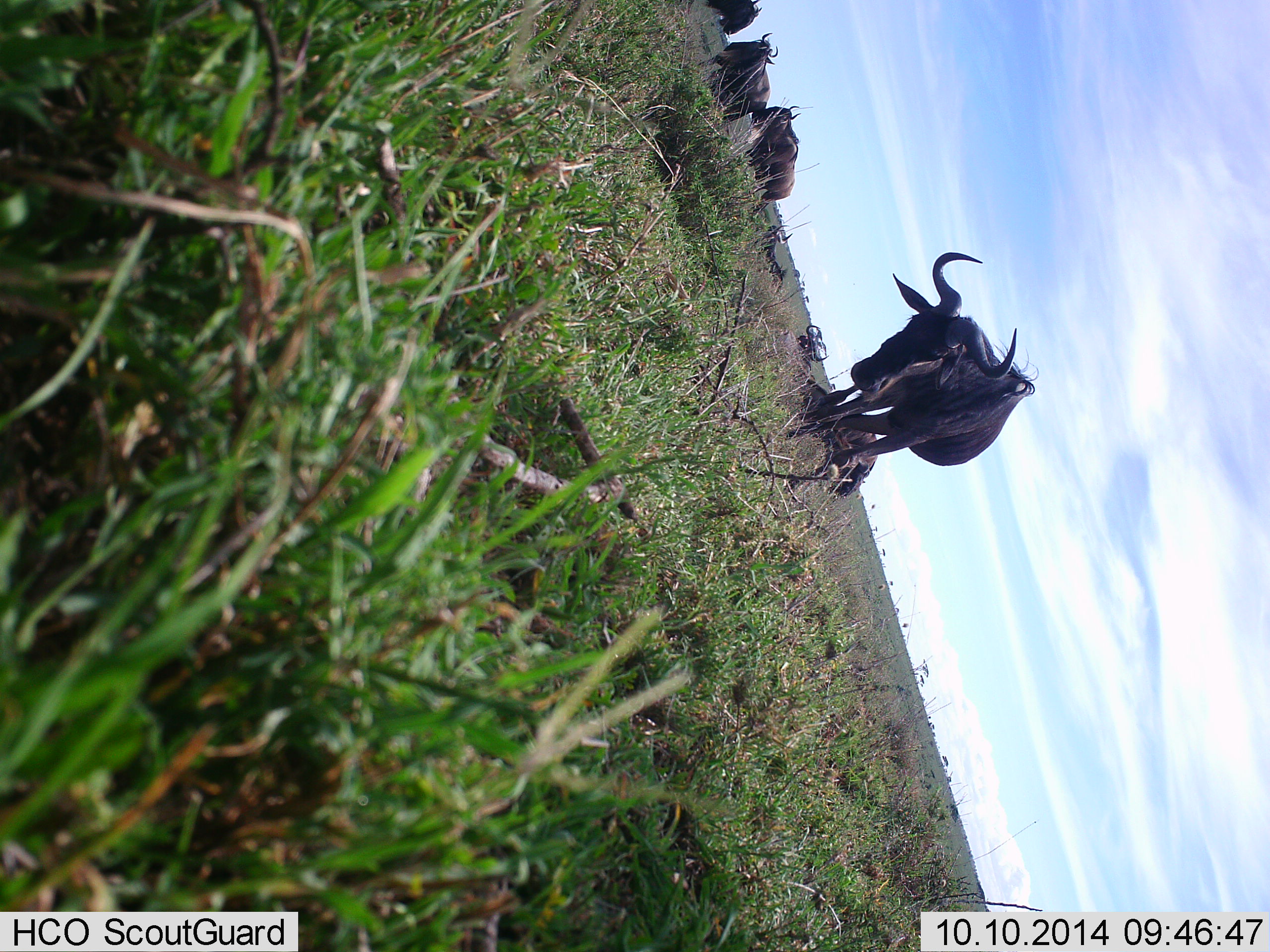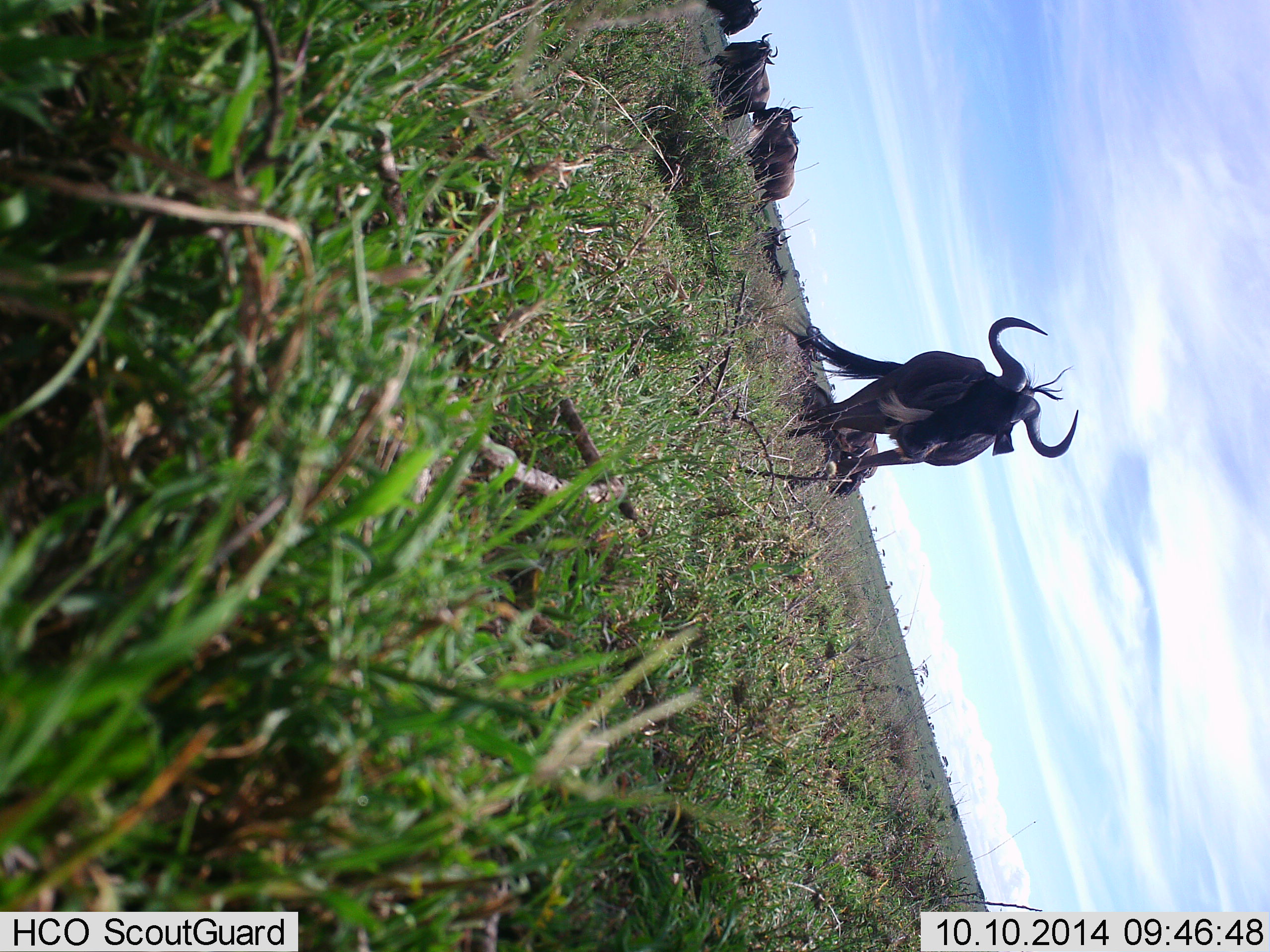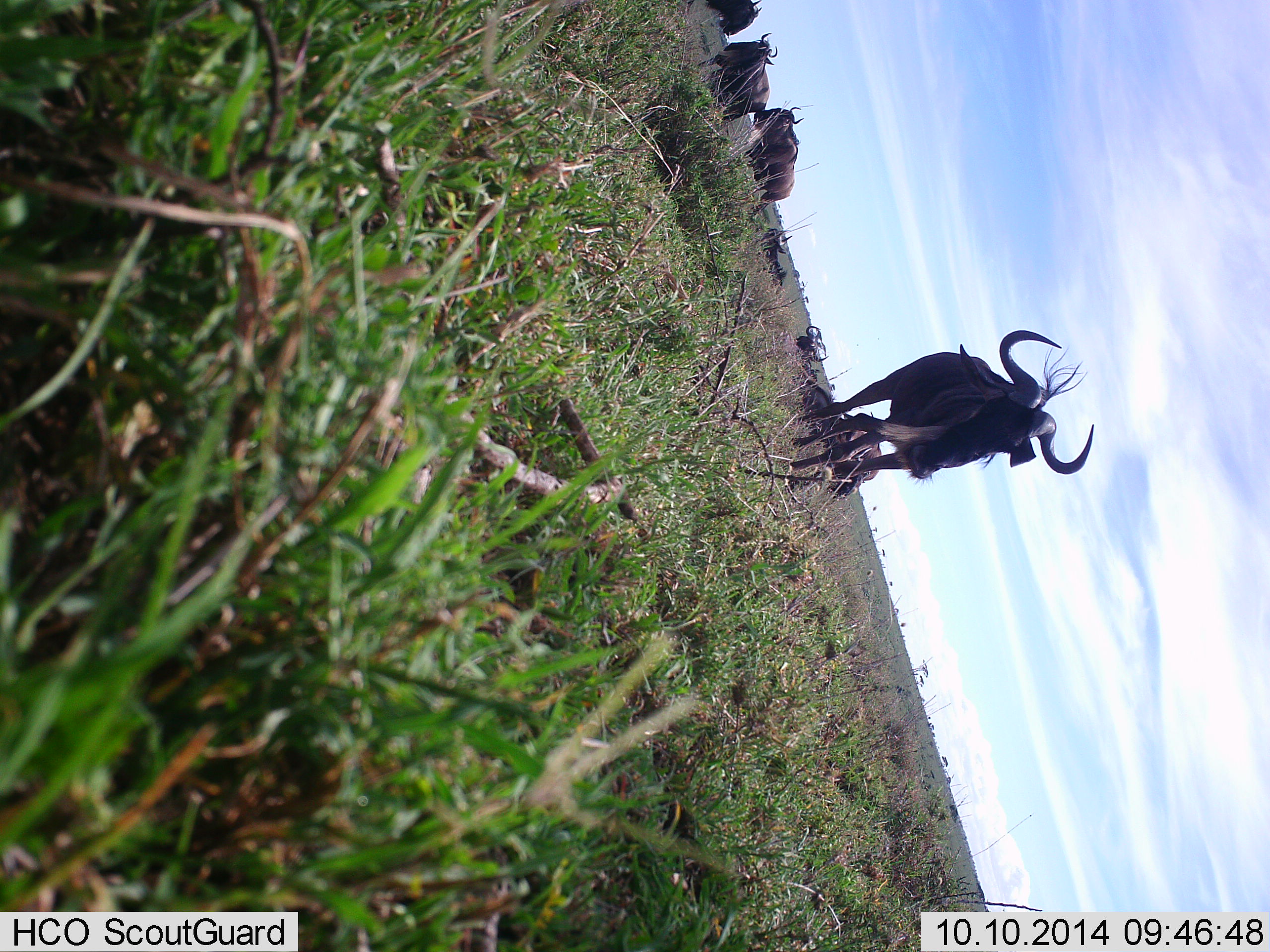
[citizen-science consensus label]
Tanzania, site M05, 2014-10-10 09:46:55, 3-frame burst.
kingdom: Animalia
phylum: Chordata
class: Mammalia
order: Artiodactyla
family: Bovidae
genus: Connochaetes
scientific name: Connochaetes taurinus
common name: blue wildebeest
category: wildebeest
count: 6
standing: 80%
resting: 60%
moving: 30%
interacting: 0%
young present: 0%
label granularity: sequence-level